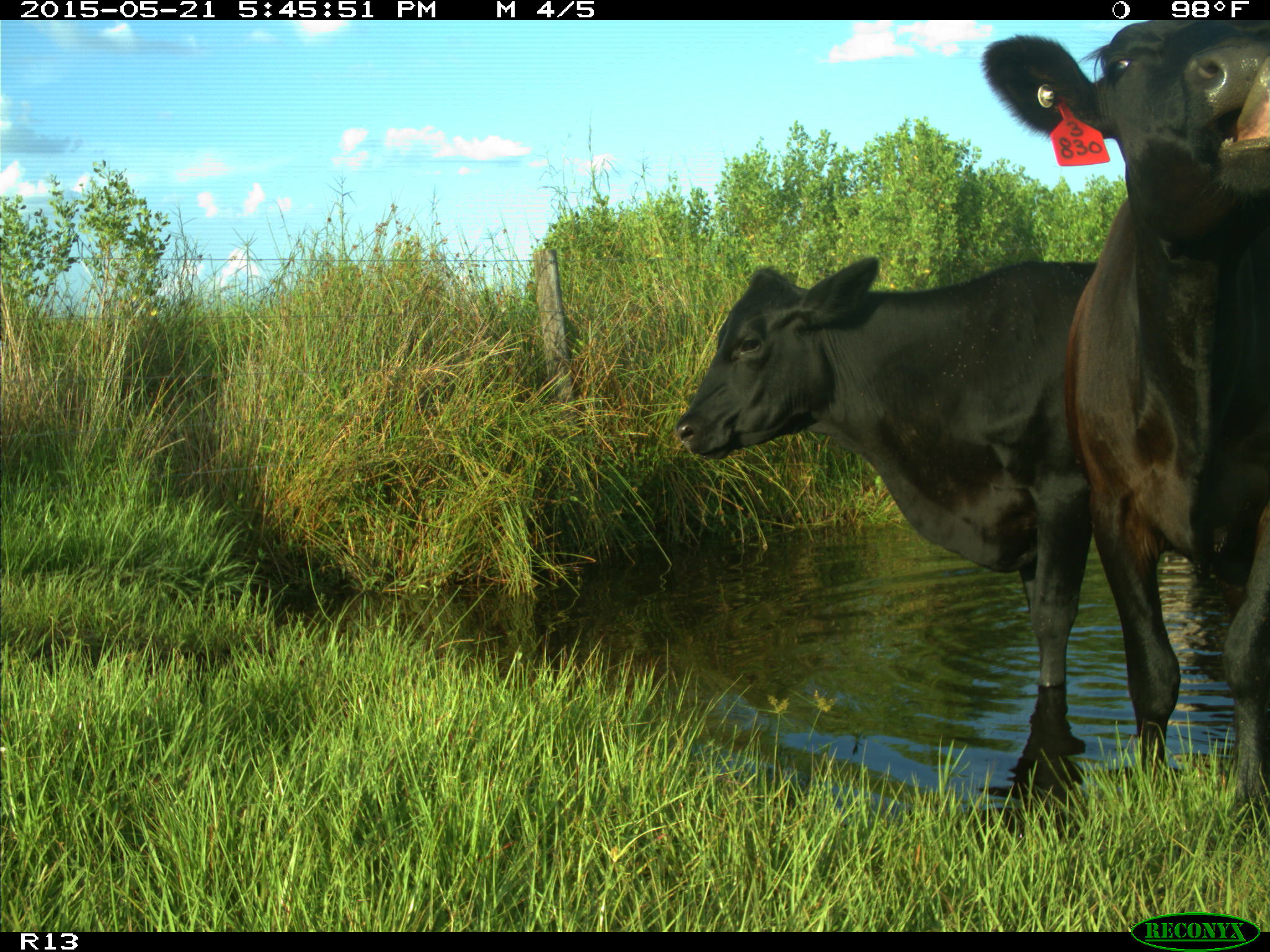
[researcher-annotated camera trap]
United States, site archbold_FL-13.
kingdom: Animalia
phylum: Chordata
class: Mammalia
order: Artiodactyla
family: Bovidae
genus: Bos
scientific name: Bos taurus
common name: domestic cow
Bos taurus (domestic cow).